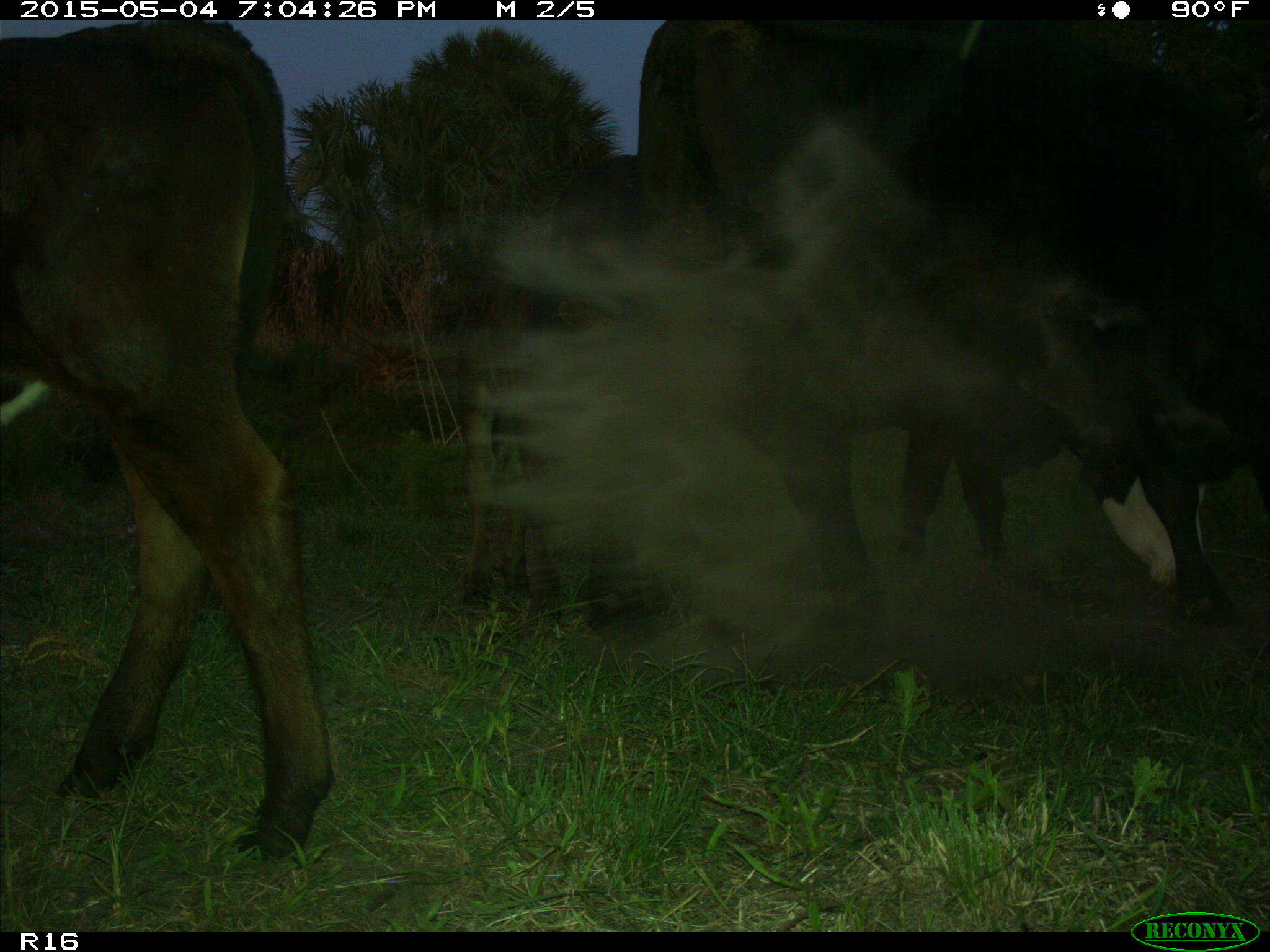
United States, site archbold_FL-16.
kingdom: Animalia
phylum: Chordata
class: Mammalia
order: Artiodactyla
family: Bovidae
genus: Bos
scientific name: Bos taurus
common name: domestic cow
Bos taurus (domestic cow).